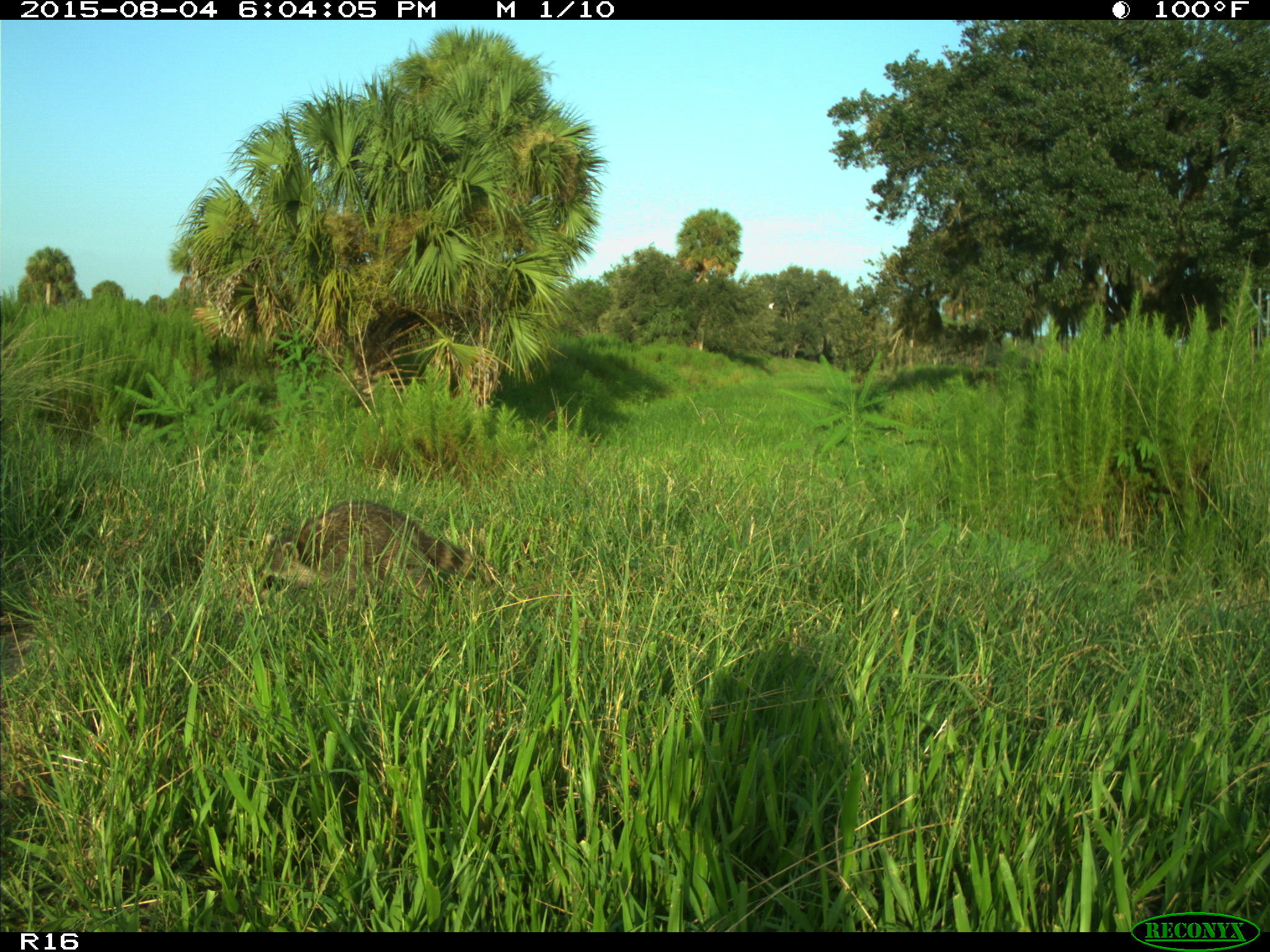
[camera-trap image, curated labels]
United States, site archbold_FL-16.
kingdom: Animalia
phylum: Chordata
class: Mammalia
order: Carnivora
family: Procyonidae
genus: Procyon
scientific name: Procyon lotor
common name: common raccoon